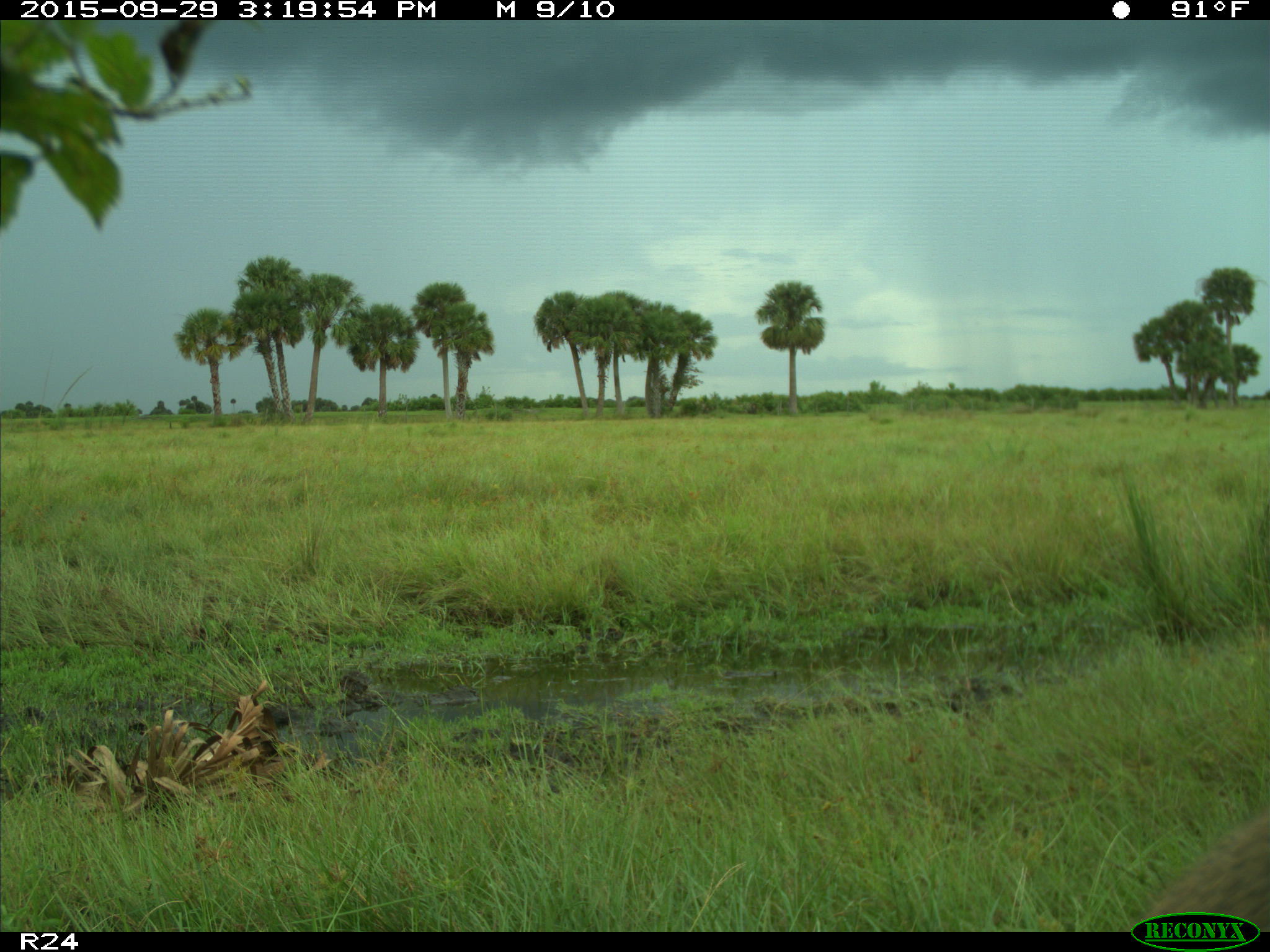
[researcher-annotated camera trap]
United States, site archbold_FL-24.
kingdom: Animalia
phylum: Chordata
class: Mammalia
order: Artiodactyla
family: Cervidae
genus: Odocoileus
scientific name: Odocoileus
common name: deer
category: unidentified deer